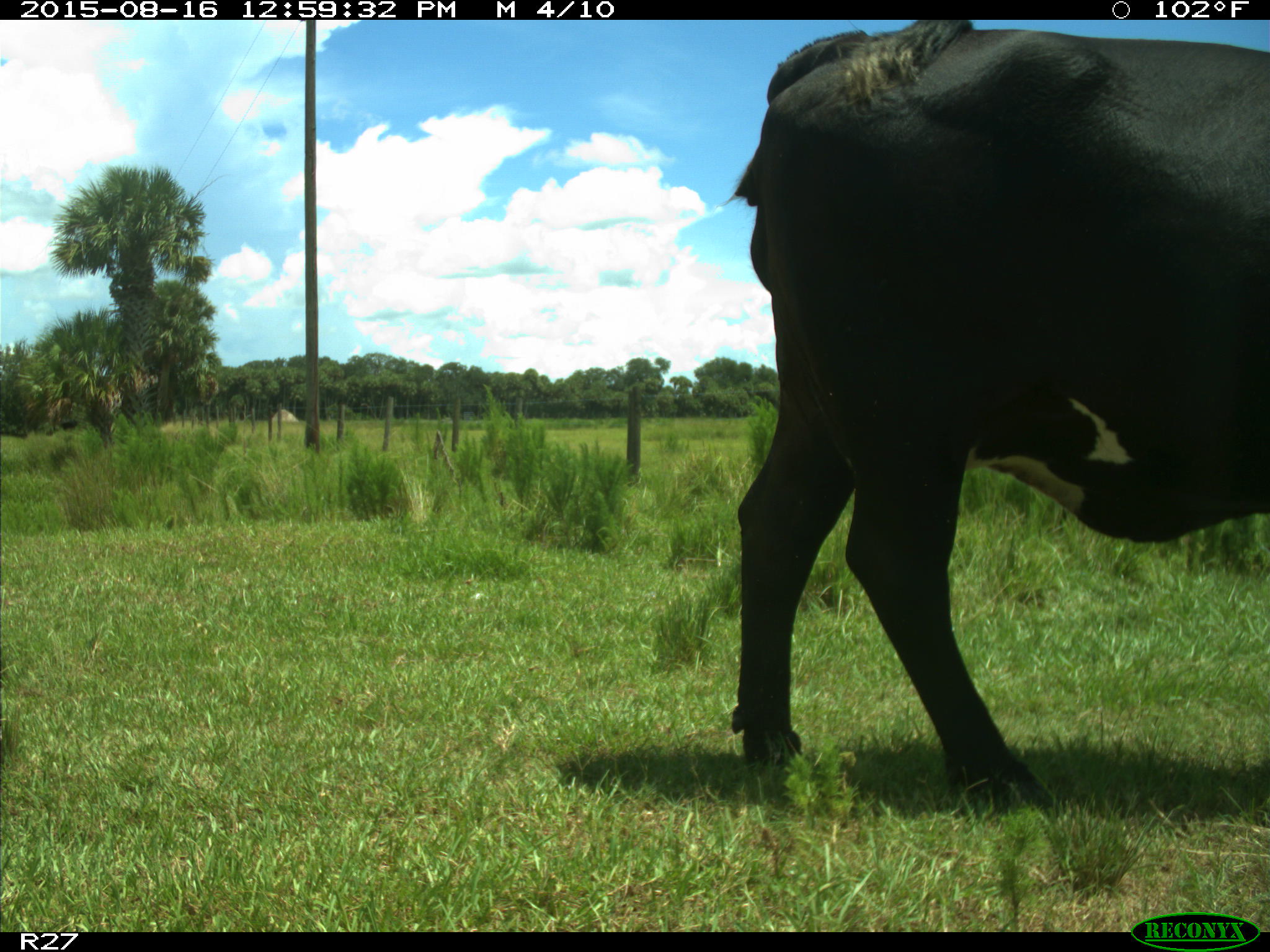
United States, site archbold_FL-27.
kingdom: Animalia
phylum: Chordata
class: Mammalia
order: Artiodactyla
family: Bovidae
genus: Bos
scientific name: Bos taurus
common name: domestic cow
Bos taurus (domestic cow).